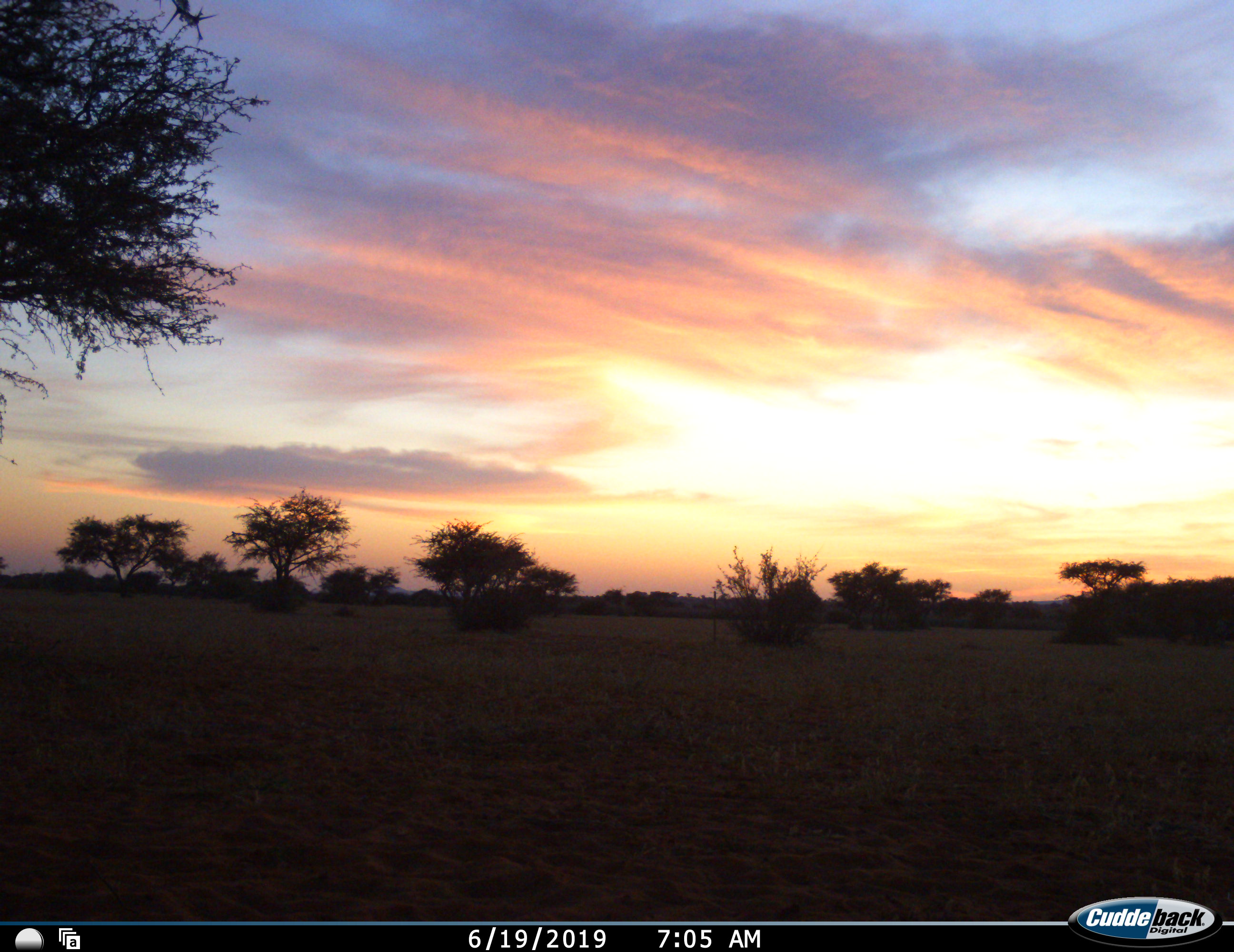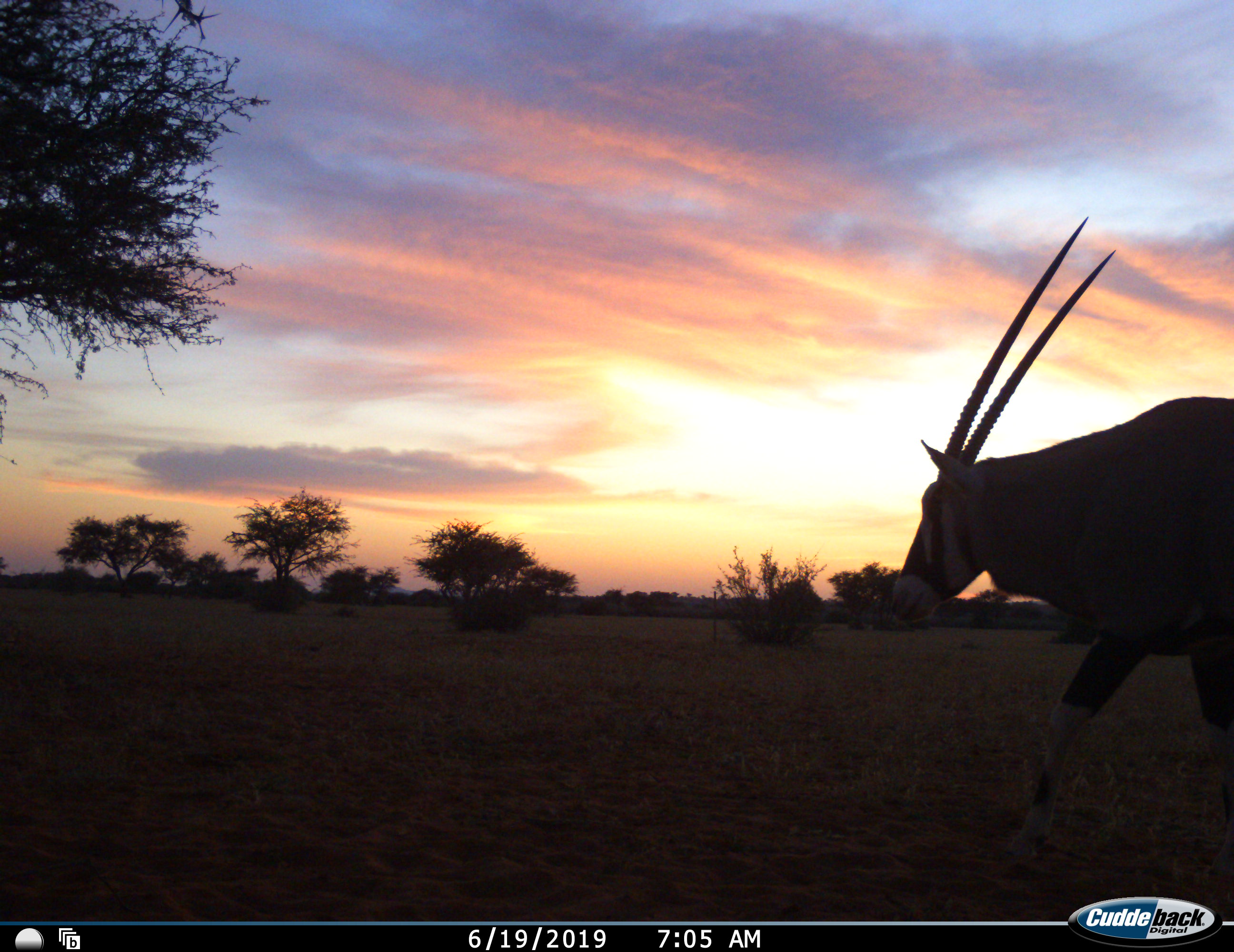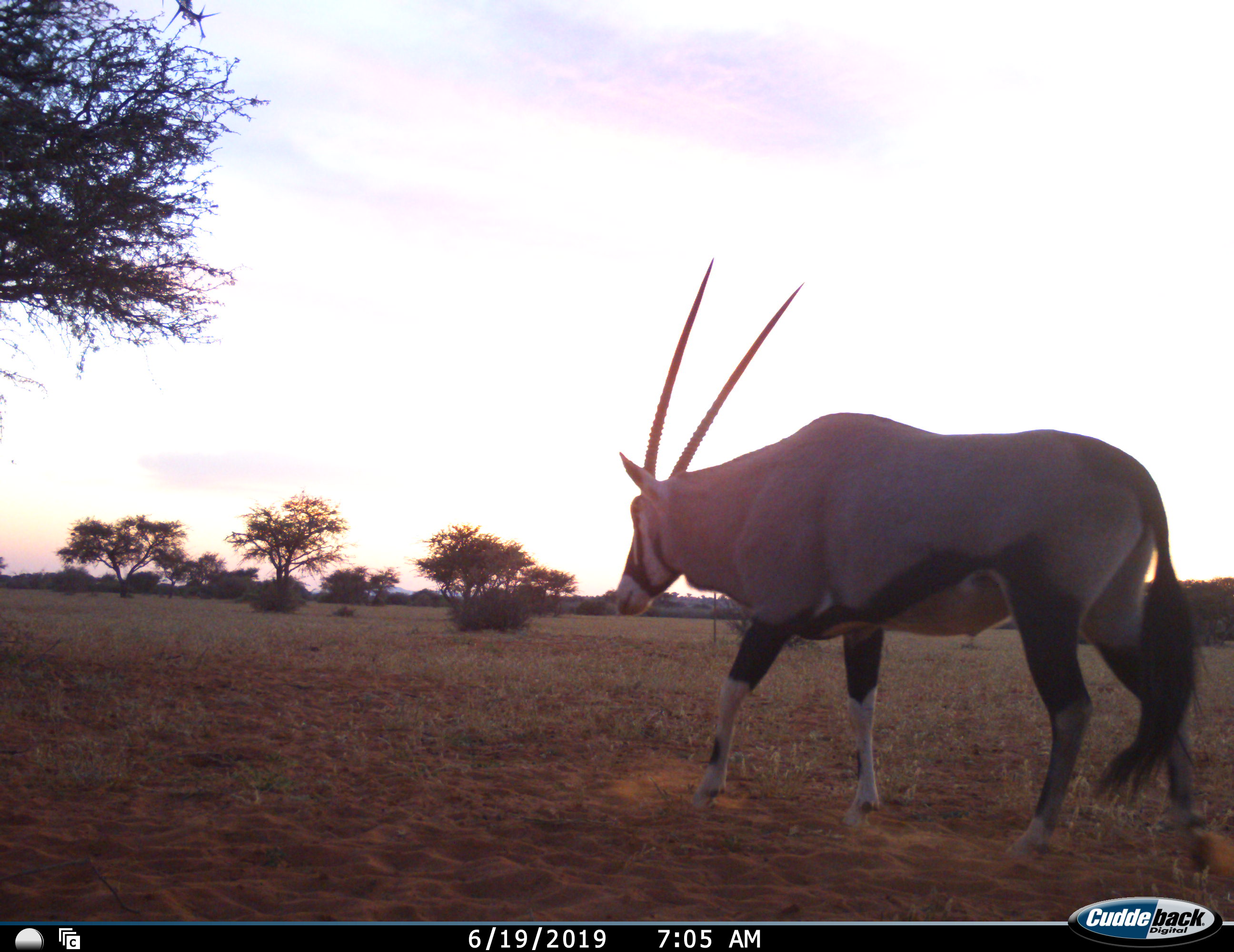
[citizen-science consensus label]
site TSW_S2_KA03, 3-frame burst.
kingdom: Animalia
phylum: Chordata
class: Mammalia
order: Artiodactyla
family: Bovidae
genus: Oryx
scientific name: Oryx gazella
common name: gemsbok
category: oryx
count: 1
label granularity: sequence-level